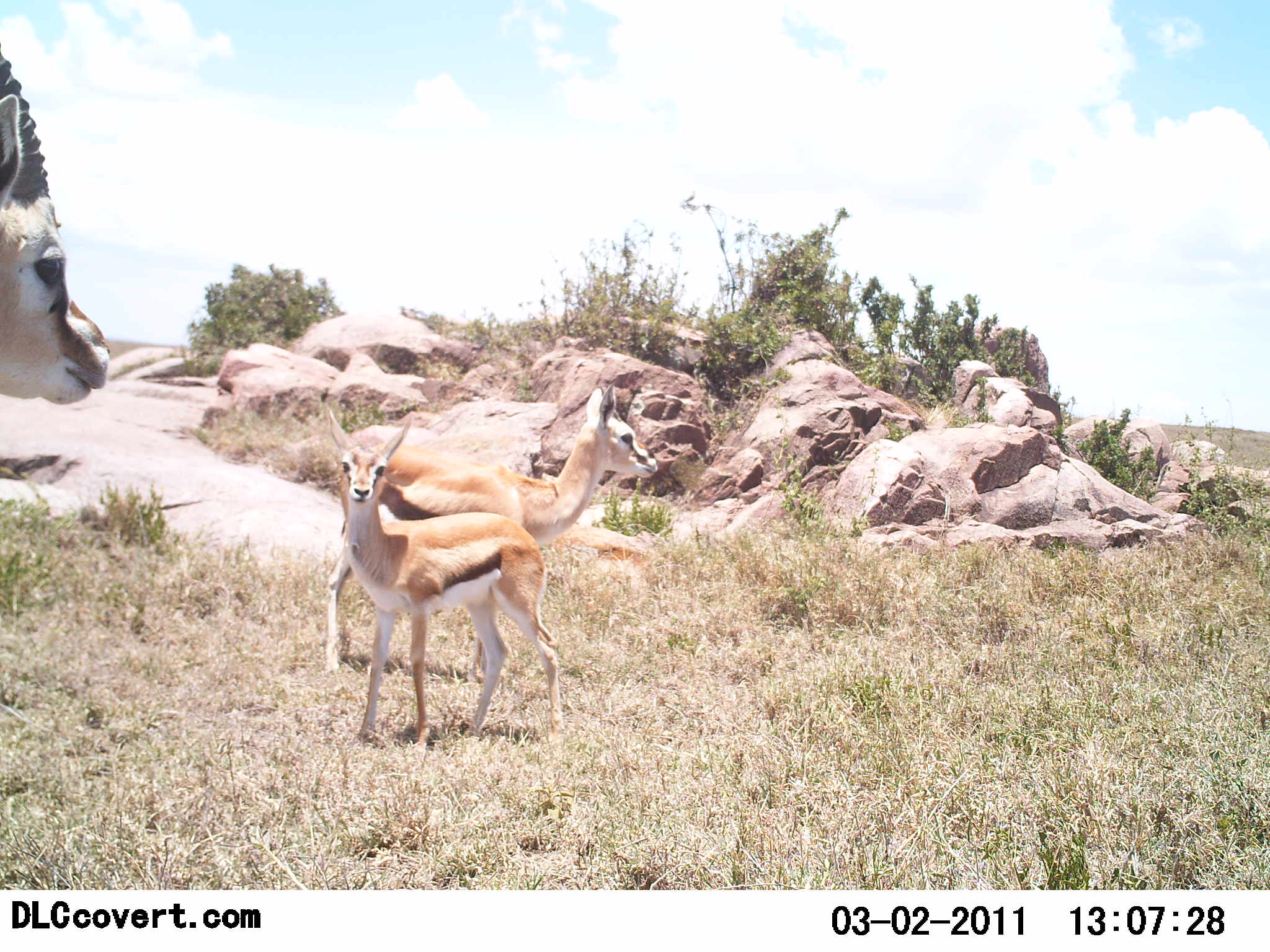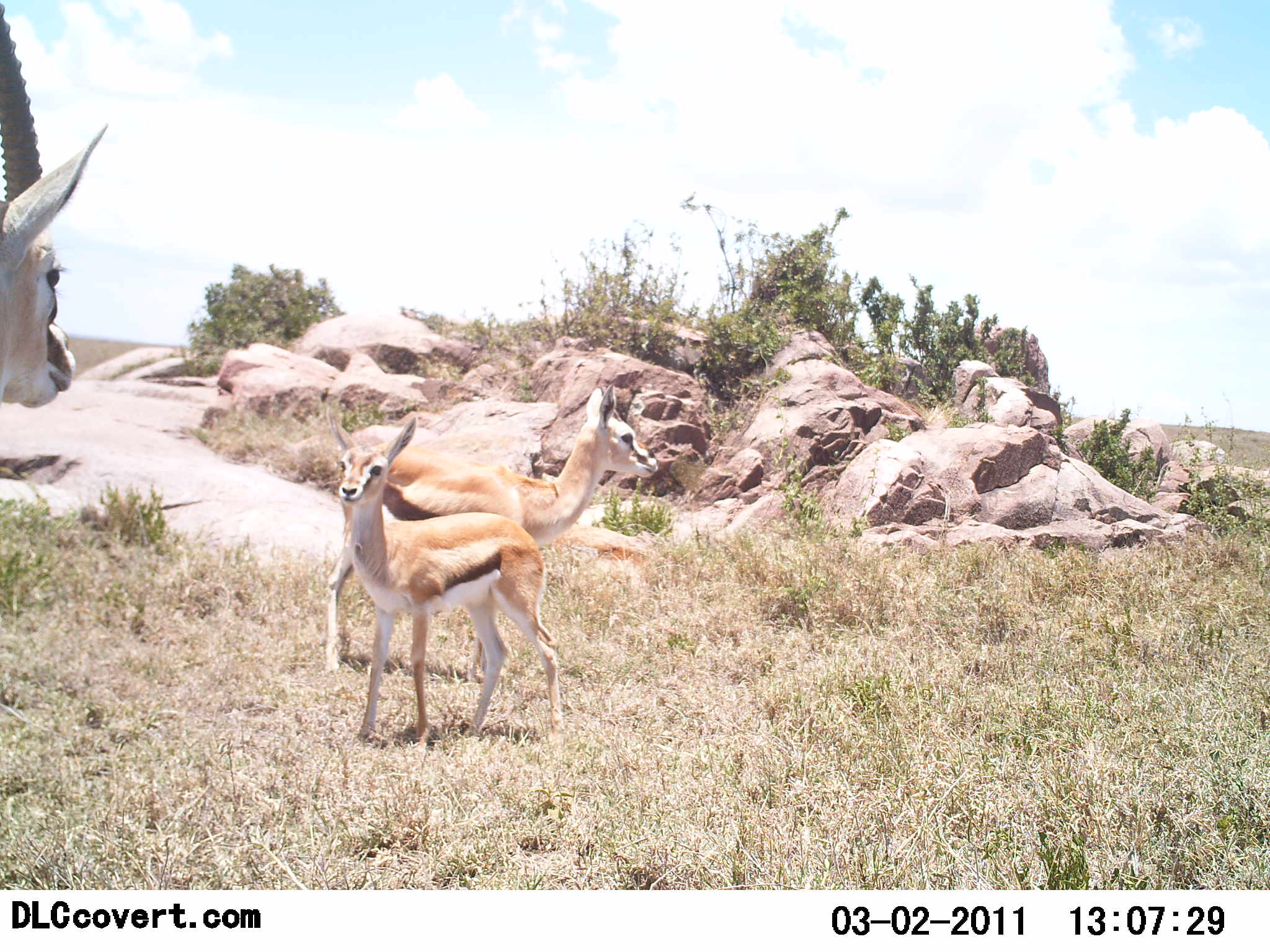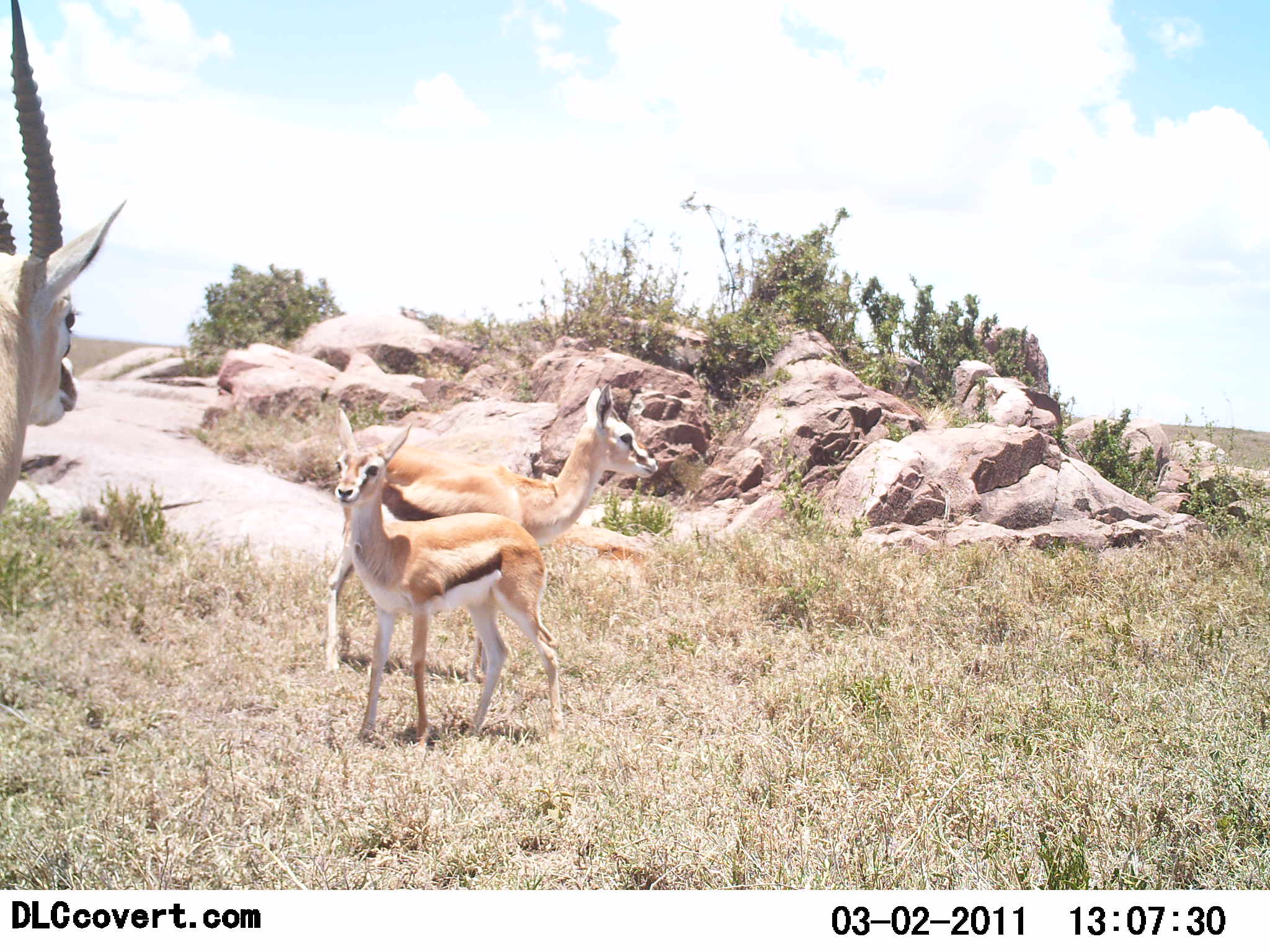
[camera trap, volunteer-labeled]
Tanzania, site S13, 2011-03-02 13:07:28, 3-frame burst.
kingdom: Animalia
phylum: Chordata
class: Mammalia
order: Artiodactyla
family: Bovidae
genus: Eudorcas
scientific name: Eudorcas thomsonii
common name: thomson's gazelle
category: gazellethomsons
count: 3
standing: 100%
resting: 0%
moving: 0%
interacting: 0%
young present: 69%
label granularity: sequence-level